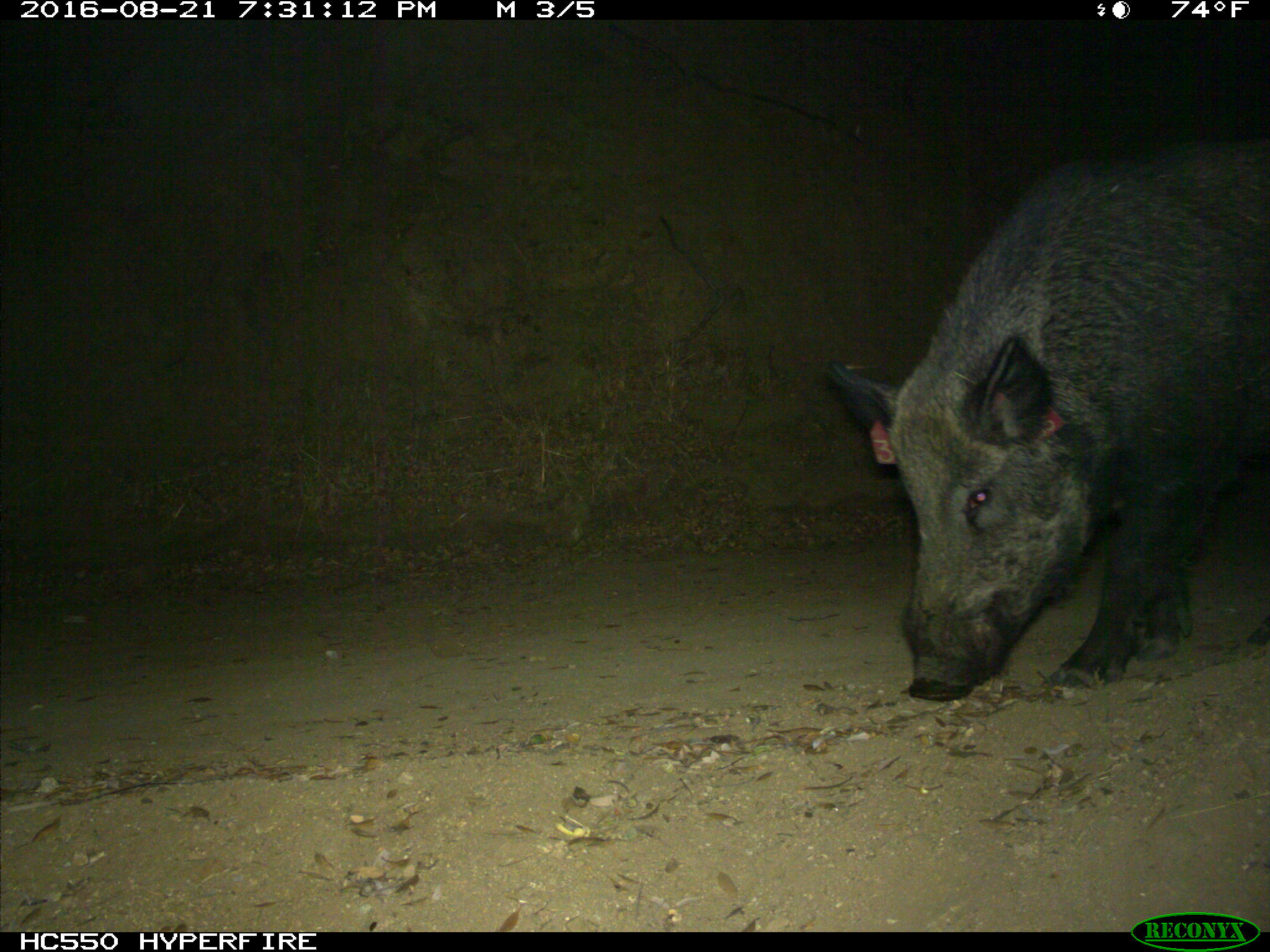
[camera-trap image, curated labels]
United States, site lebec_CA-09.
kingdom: Animalia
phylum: Chordata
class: Mammalia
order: Artiodactyla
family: Suidae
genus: Sus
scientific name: Sus scrofa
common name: wild boar